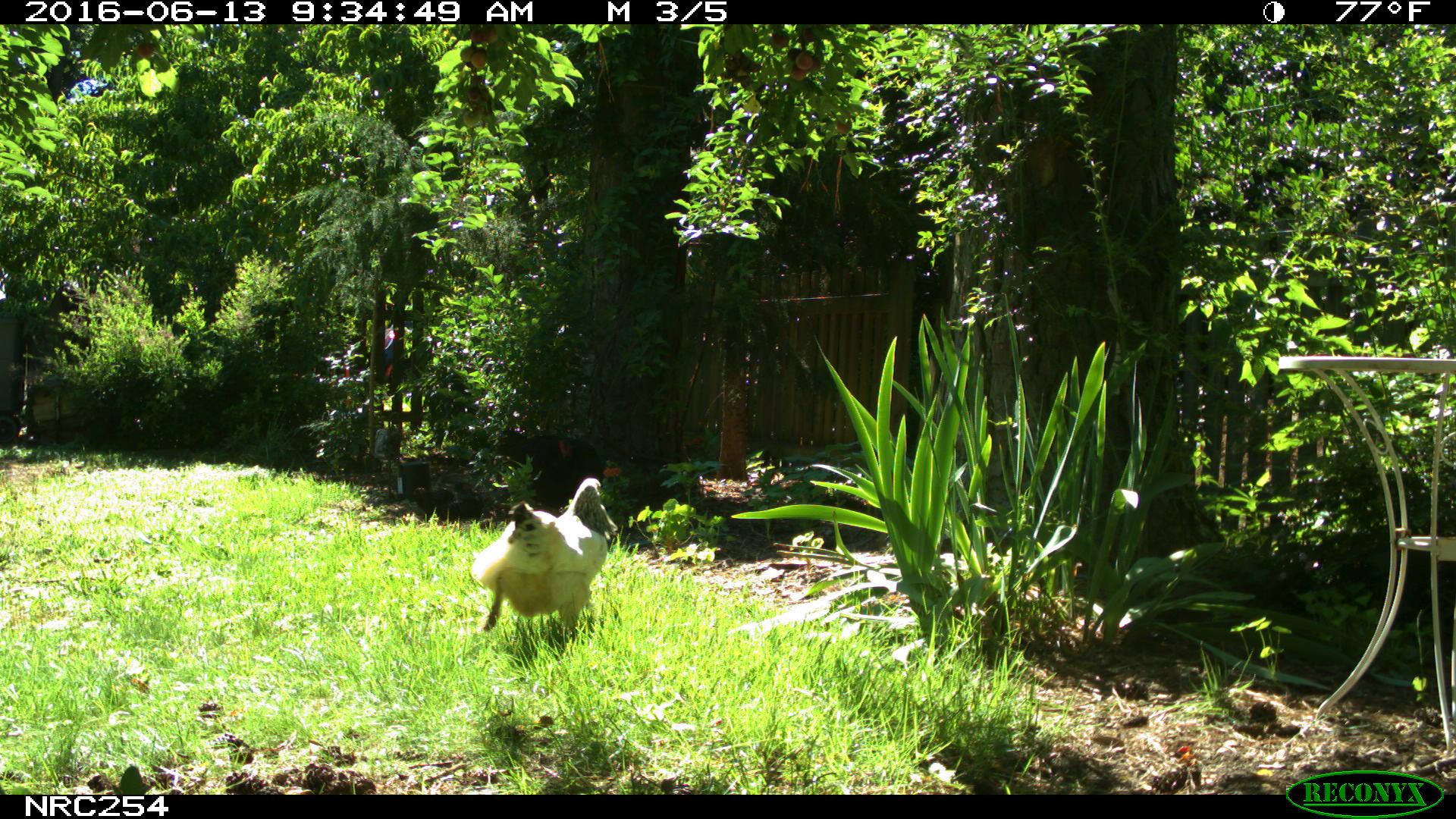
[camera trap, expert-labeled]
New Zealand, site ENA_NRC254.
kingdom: Animalia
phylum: Chordata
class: Aves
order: Galliformes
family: Phasianidae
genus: Gallus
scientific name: Gallus gallus domesticus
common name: chicken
Chicken (Gallus gallus domesticus).